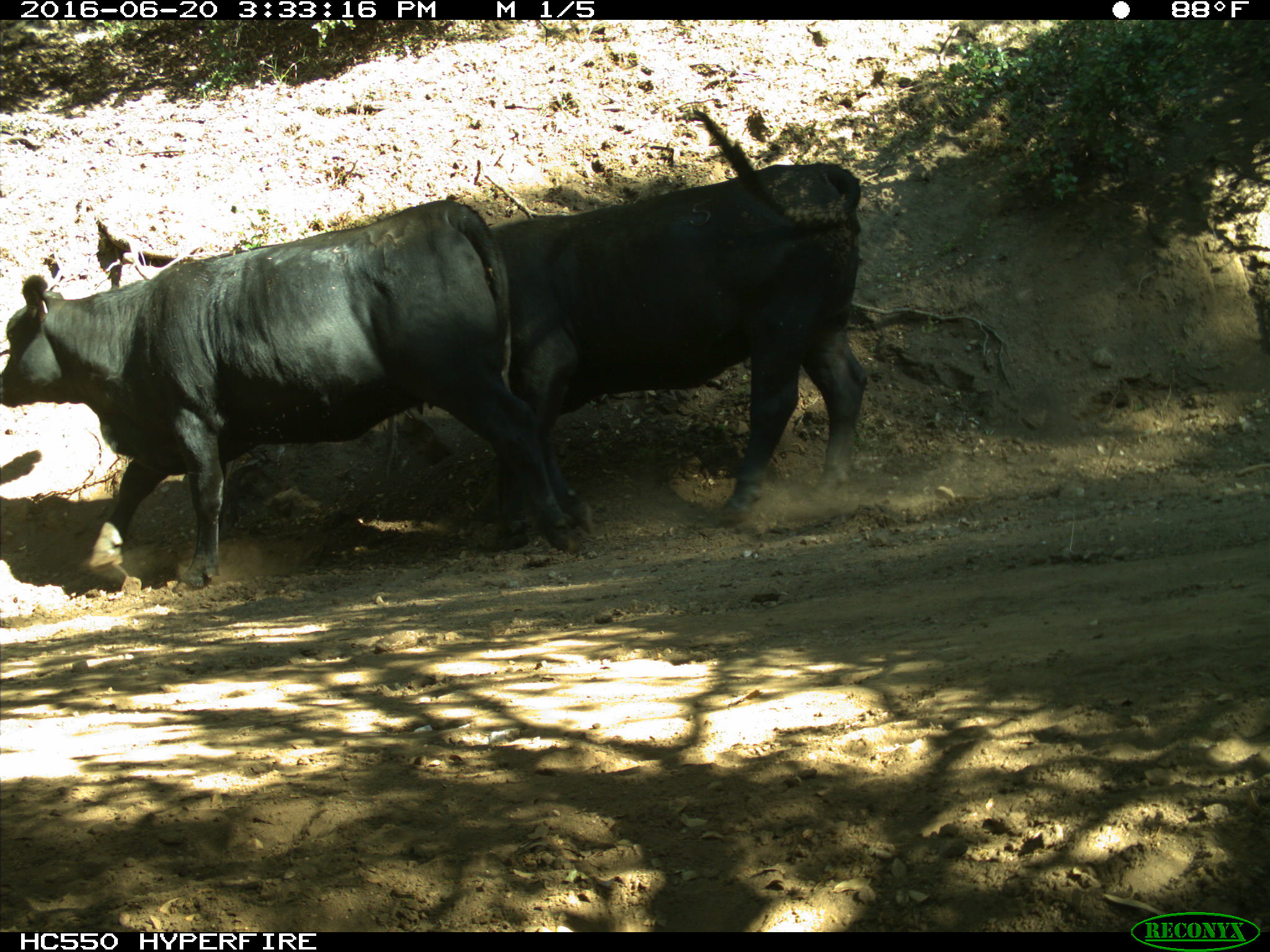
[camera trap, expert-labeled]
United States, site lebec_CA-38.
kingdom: Animalia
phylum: Chordata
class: Mammalia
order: Artiodactyla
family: Bovidae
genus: Bos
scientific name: Bos taurus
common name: domestic cow